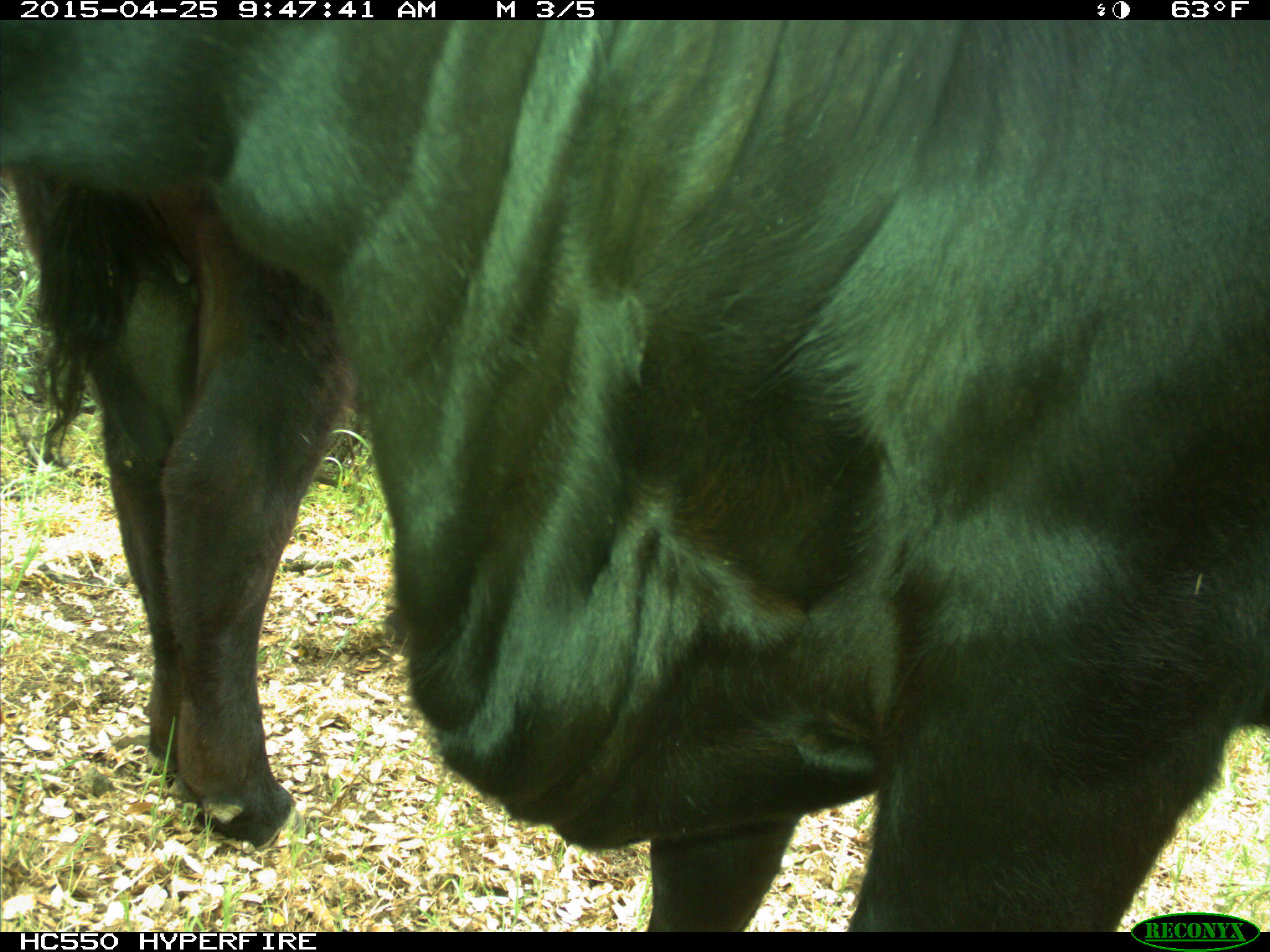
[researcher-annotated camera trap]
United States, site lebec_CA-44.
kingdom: Animalia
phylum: Chordata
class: Mammalia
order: Artiodactyla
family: Suidae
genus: Sus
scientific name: Sus scrofa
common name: wild boar